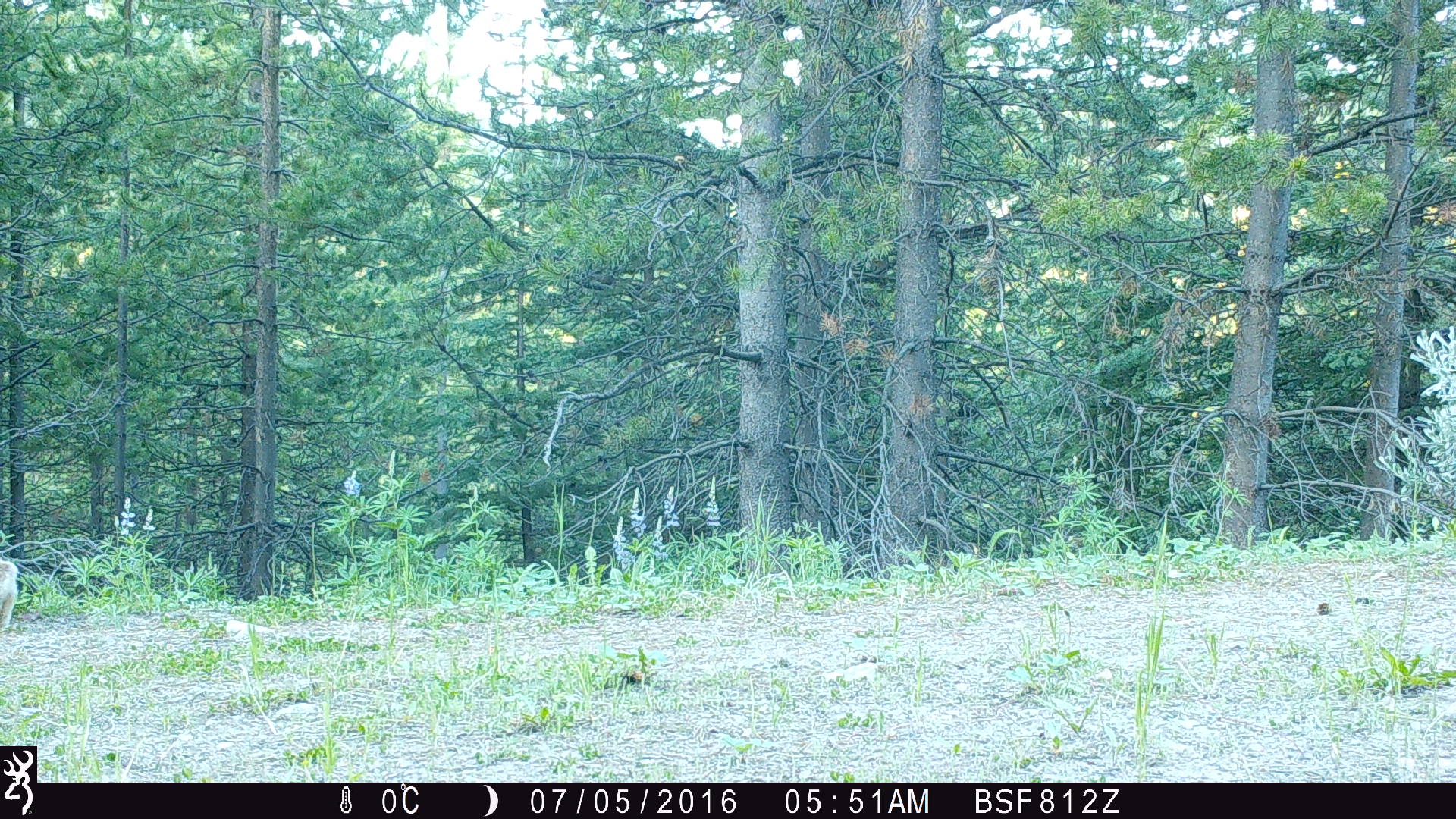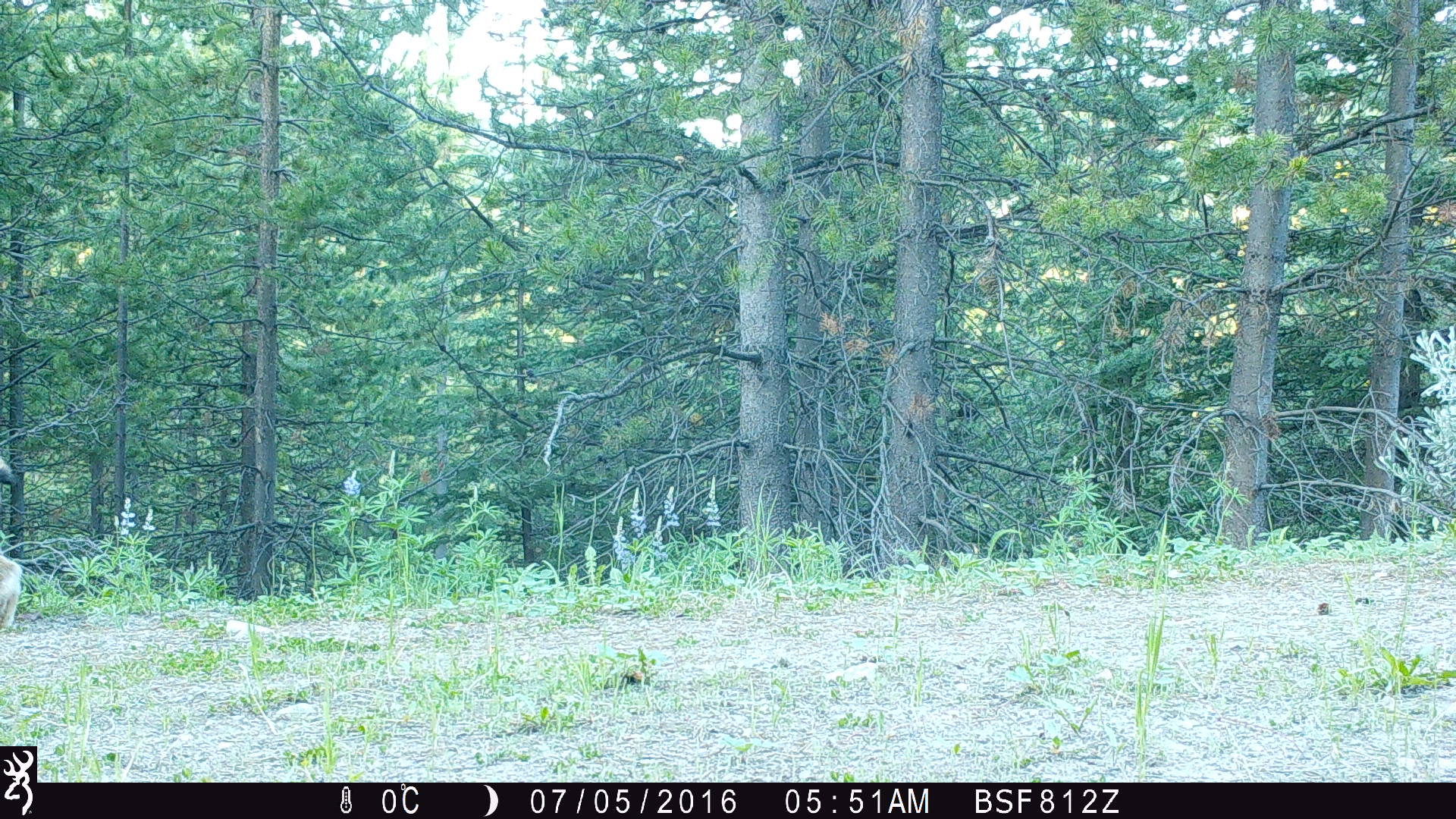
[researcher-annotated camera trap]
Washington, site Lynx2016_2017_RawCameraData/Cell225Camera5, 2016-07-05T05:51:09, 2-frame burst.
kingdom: Animalia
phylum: Chordata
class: Mammalia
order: Carnivora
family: Felidae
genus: Lynx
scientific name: Lynx canadensis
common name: canada lynx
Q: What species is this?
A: Lynx canadensis (canada lynx).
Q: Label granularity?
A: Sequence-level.